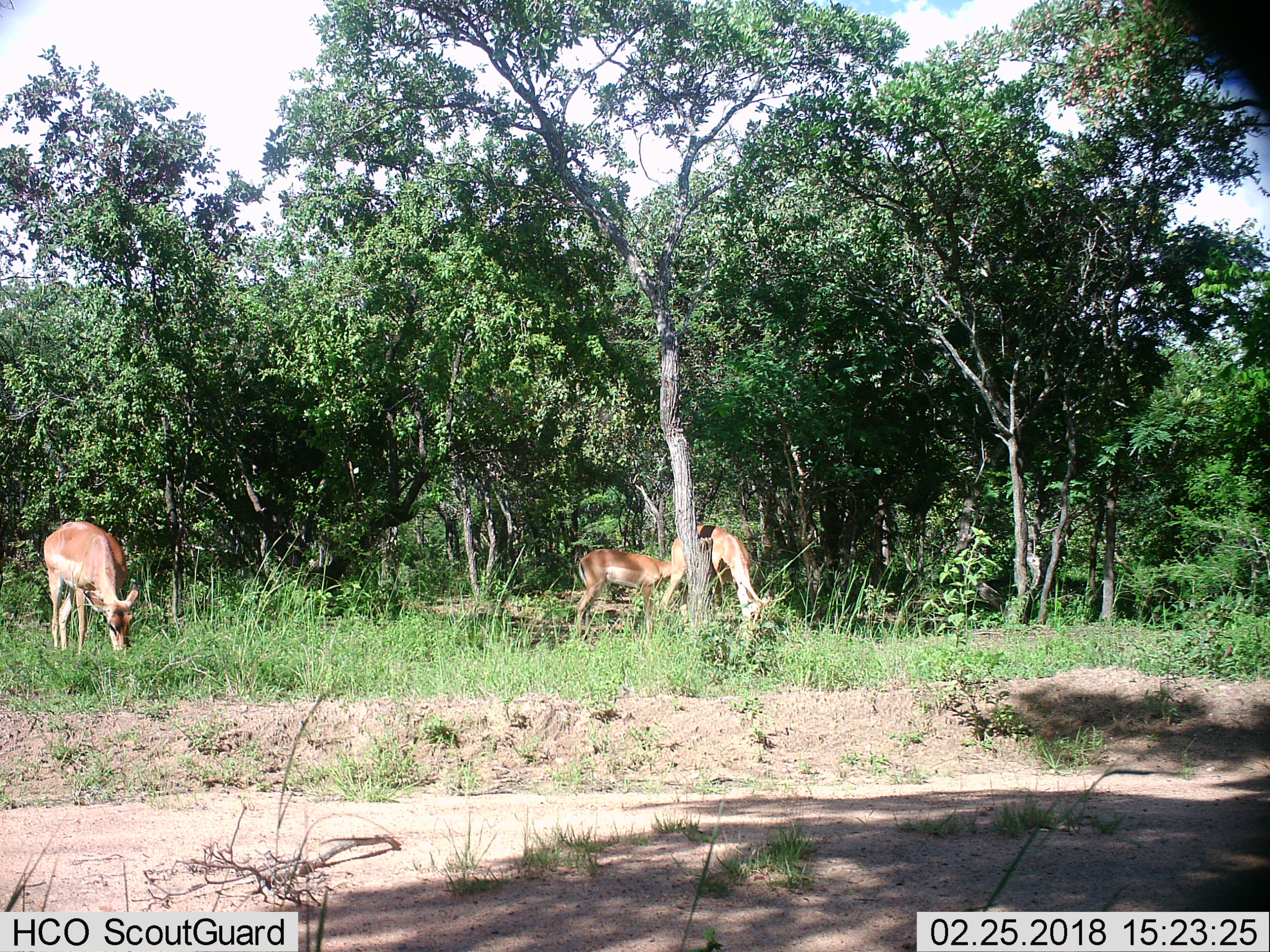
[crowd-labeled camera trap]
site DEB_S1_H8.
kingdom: Animalia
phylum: Chordata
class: Mammalia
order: Artiodactyla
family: Bovidae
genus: Aepyceros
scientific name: Aepyceros melampus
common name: impala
Impala (Aepyceros melampus), count 3. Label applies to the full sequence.